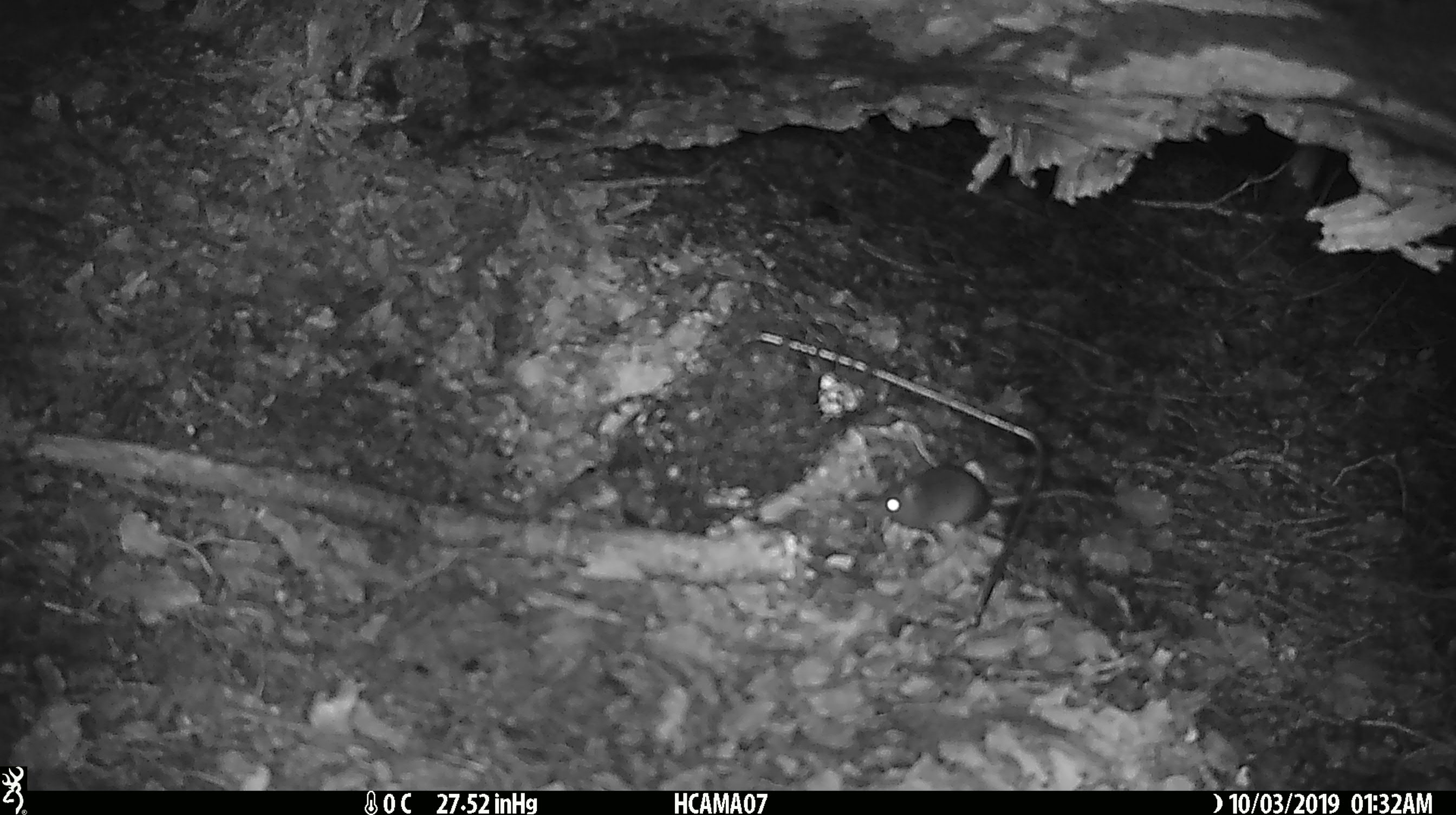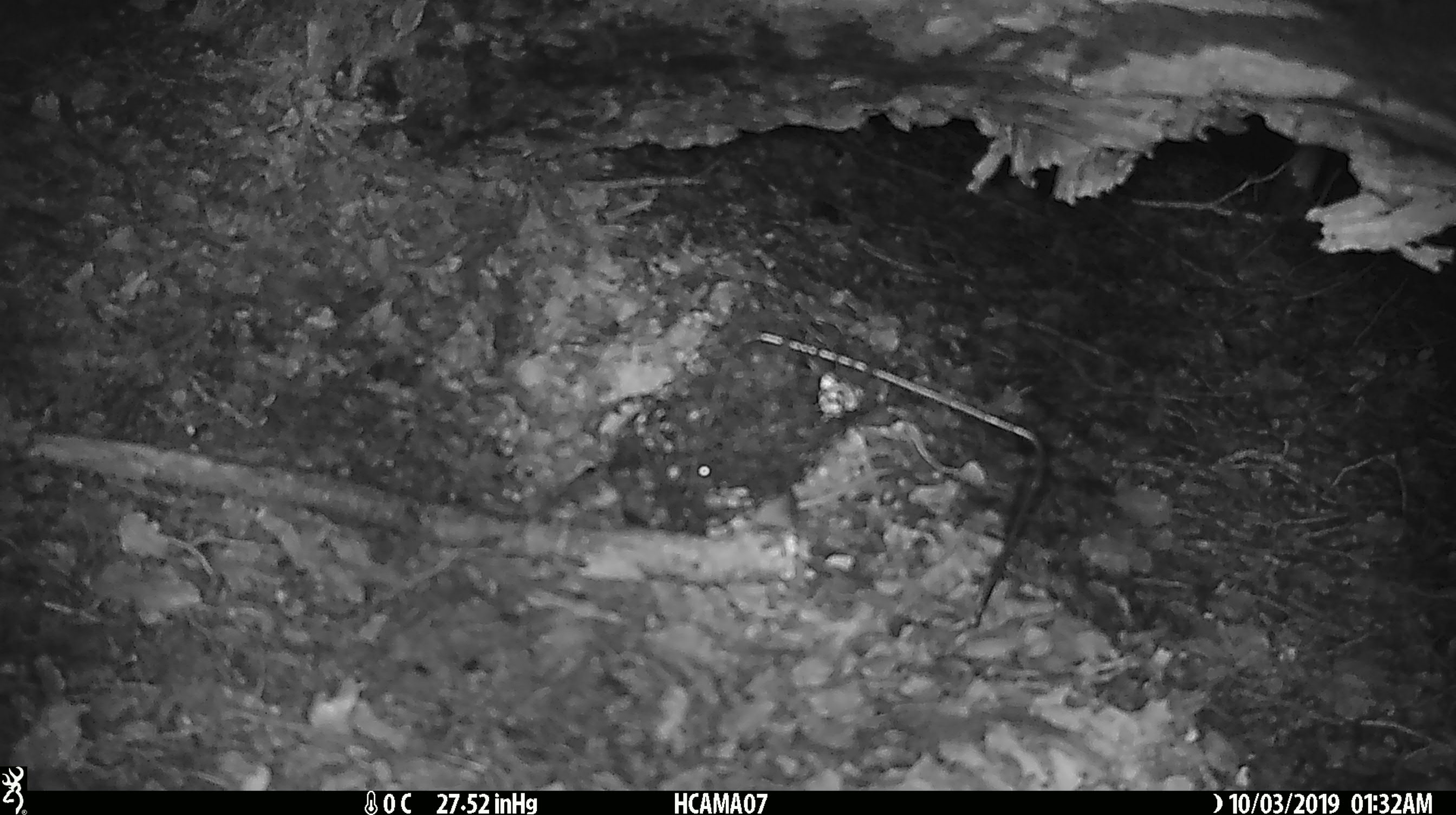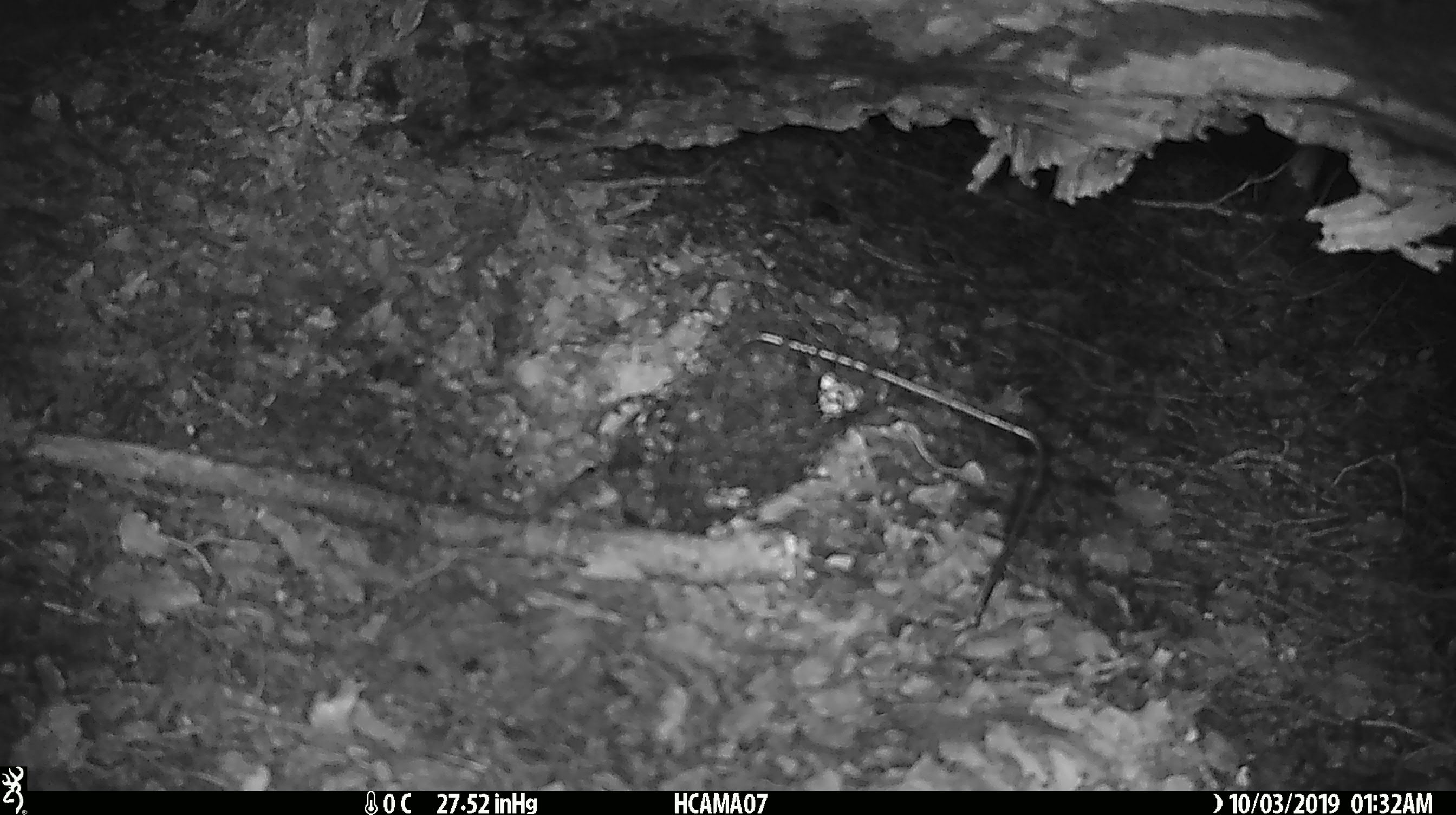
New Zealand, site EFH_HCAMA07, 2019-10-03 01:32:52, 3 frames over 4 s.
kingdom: Animalia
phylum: Chordata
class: Mammalia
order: Rodentia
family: Muridae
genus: Mus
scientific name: Mus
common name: mouse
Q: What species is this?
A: Mouse (Mus).